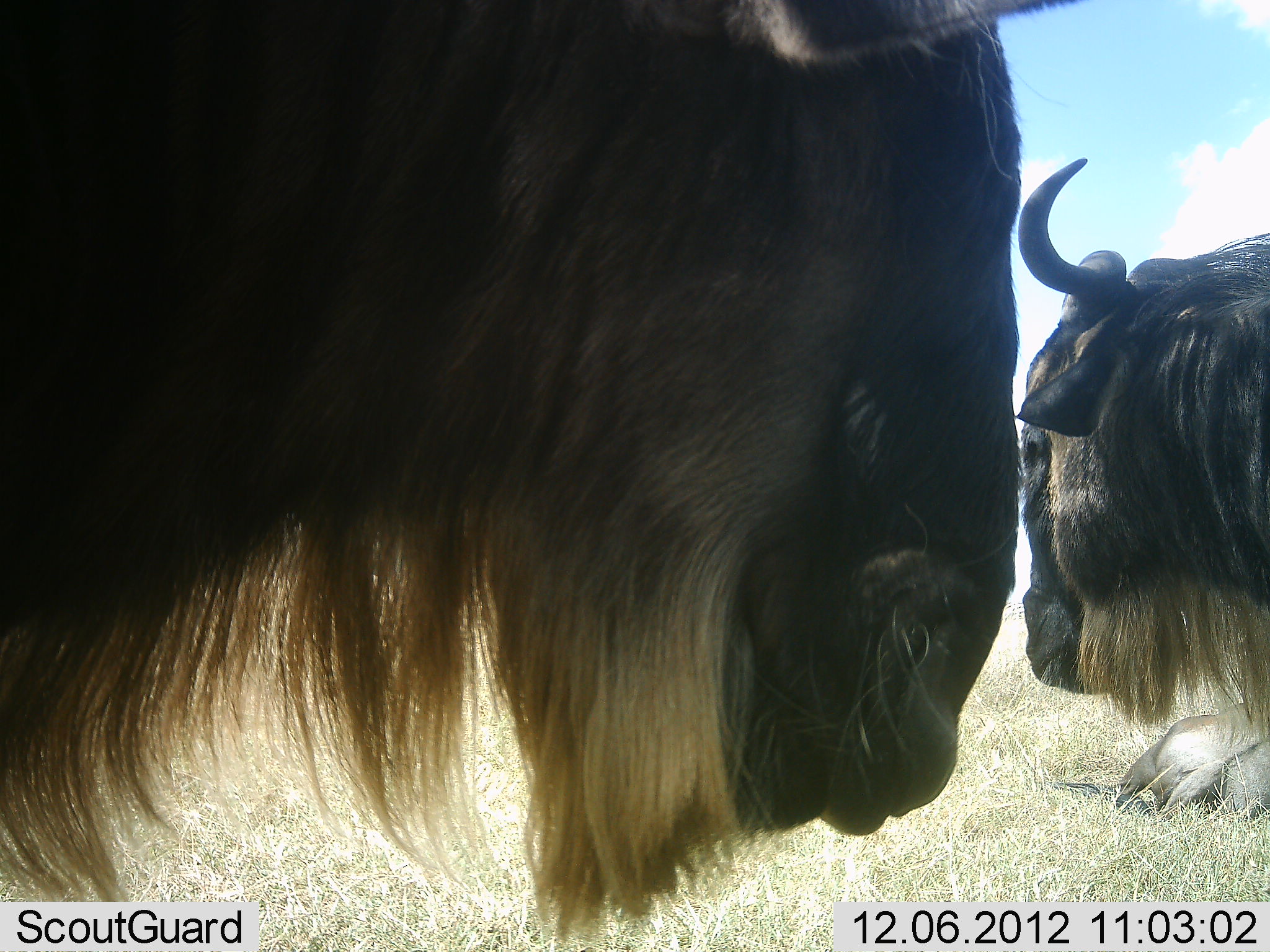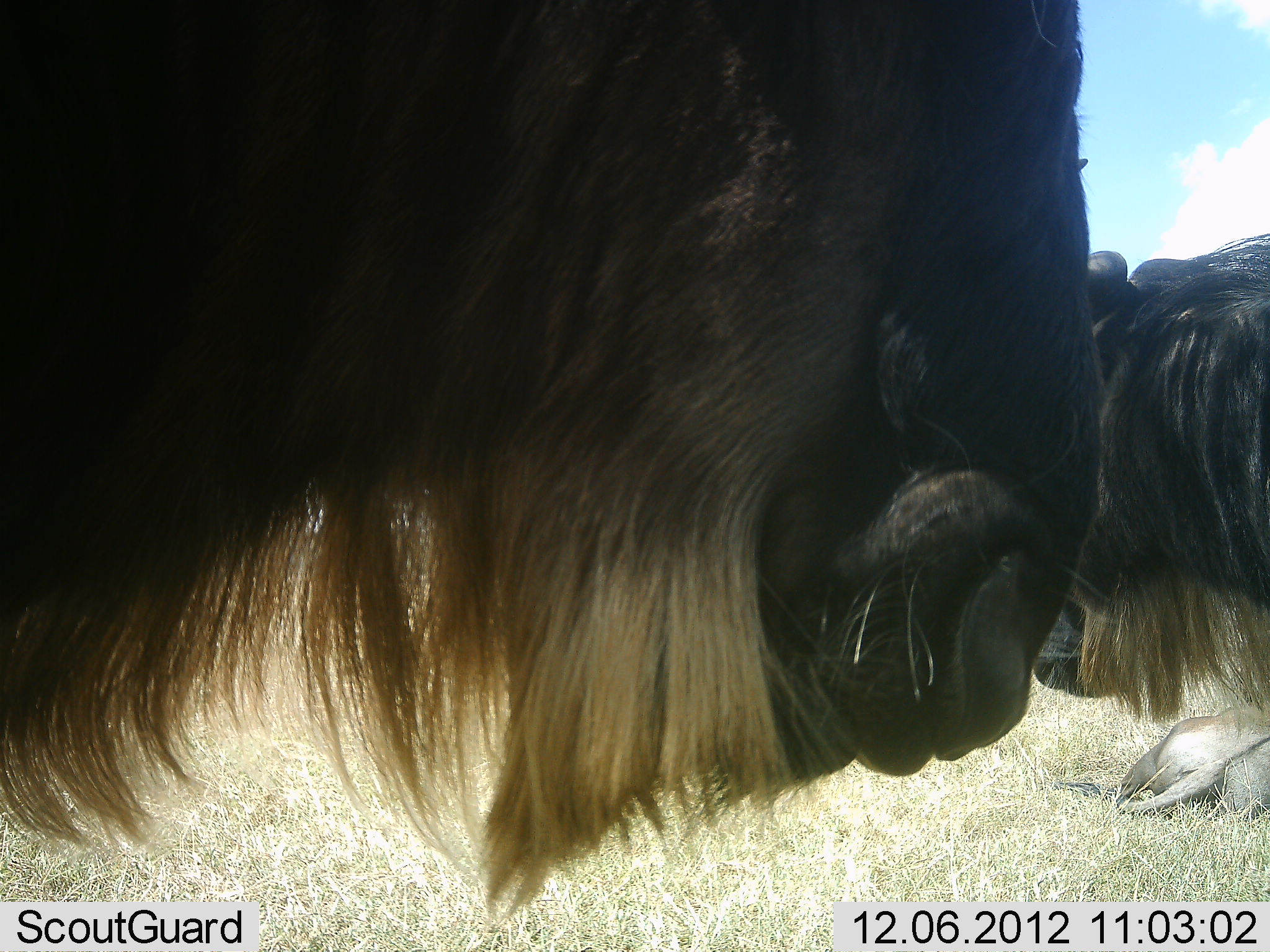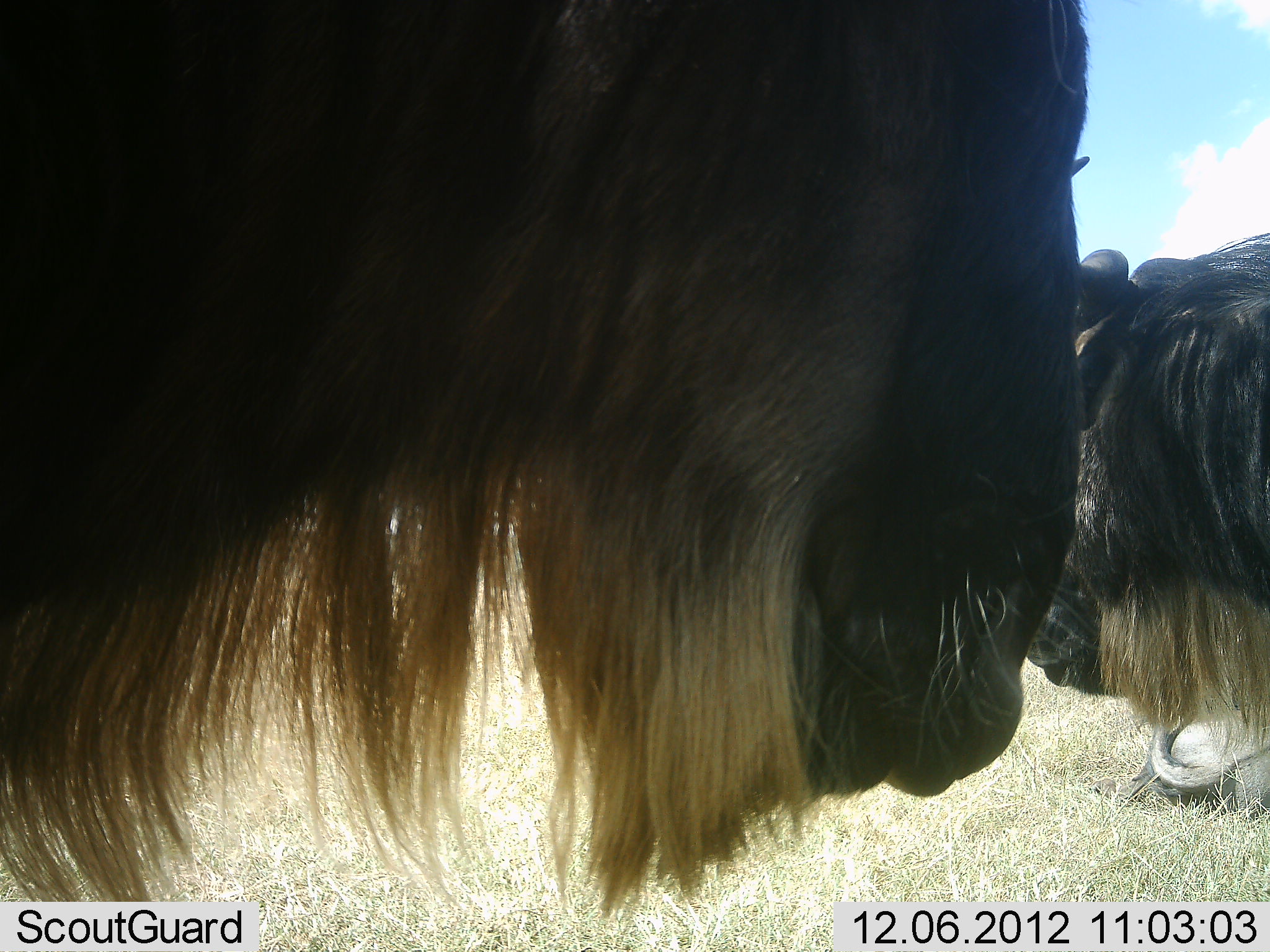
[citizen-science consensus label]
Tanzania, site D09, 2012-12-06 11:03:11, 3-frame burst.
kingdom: Animalia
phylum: Chordata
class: Mammalia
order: Artiodactyla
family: Bovidae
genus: Connochaetes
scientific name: Connochaetes taurinus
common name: blue wildebeest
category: wildebeest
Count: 3.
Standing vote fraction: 100%.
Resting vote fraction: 80%.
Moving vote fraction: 0%.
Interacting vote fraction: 0%.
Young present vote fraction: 0%.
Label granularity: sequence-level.